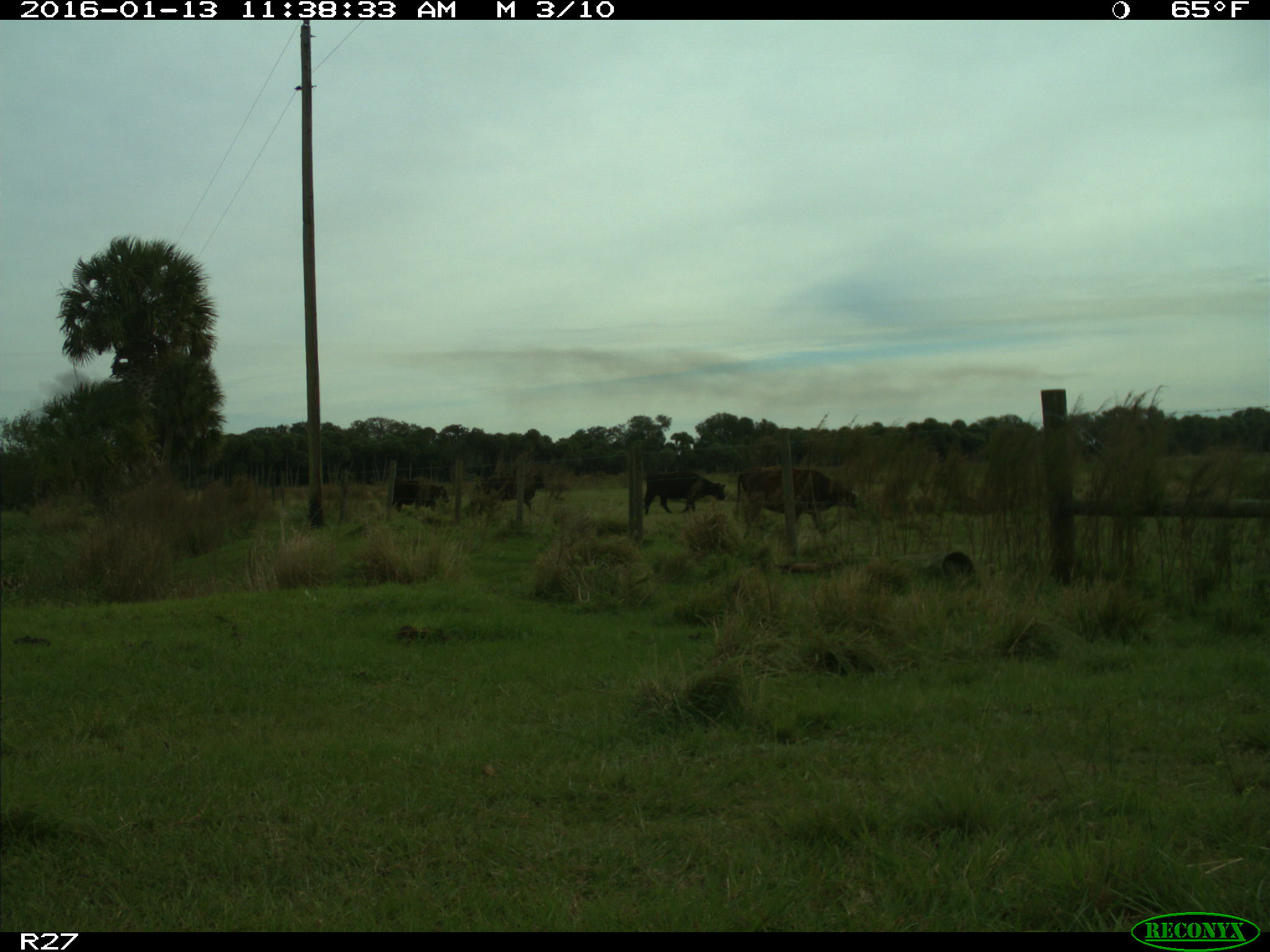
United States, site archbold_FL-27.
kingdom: Animalia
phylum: Chordata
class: Mammalia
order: Artiodactyla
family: Bovidae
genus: Bos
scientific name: Bos taurus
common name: domestic cow